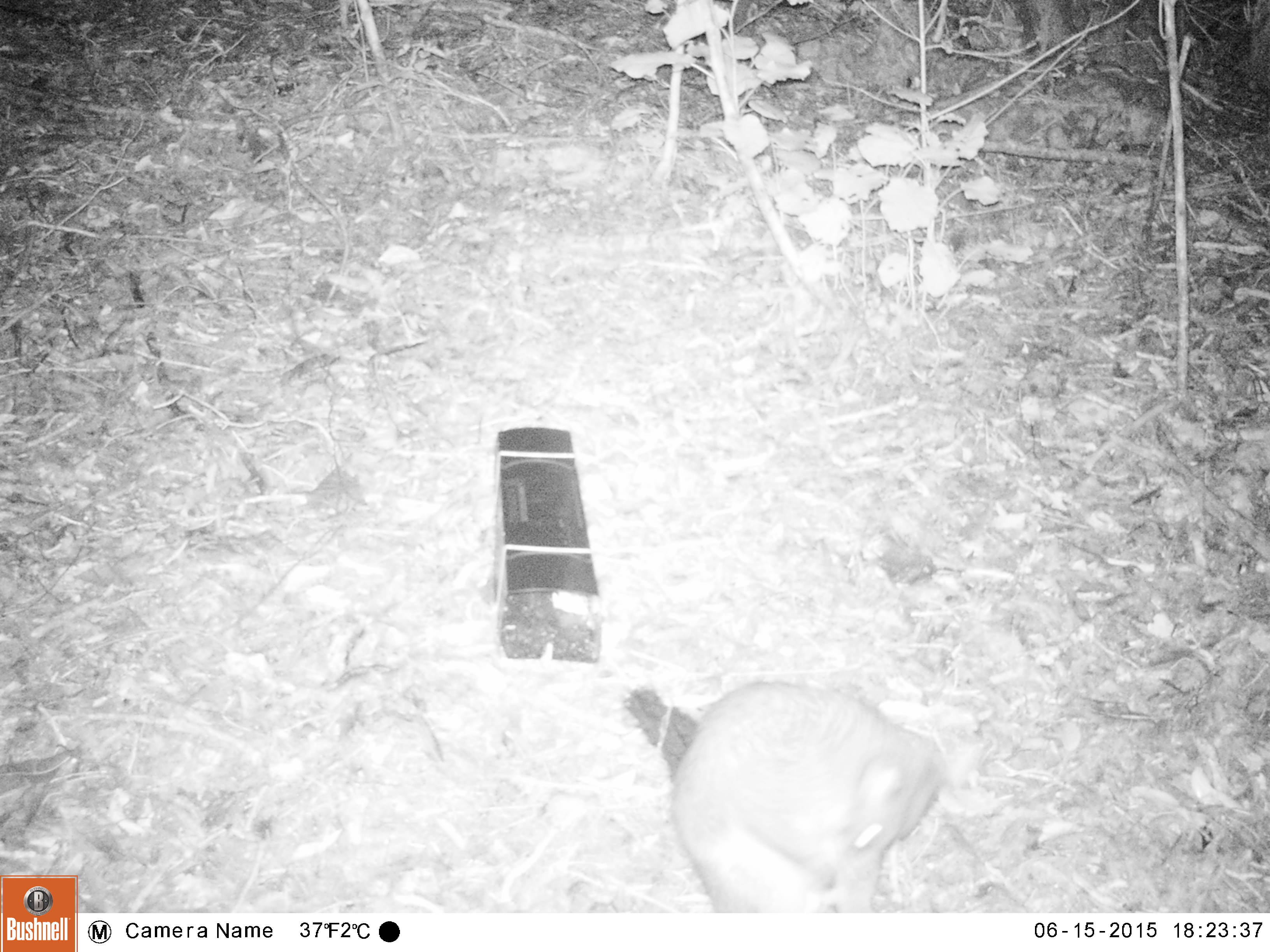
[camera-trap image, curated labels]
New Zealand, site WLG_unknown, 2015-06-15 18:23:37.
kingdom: Animalia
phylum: Chordata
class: Mammalia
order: Diprotodontia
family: Phalangeridae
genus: Trichosurus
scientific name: Trichosurus vulpecula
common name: common brushtail possum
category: possum